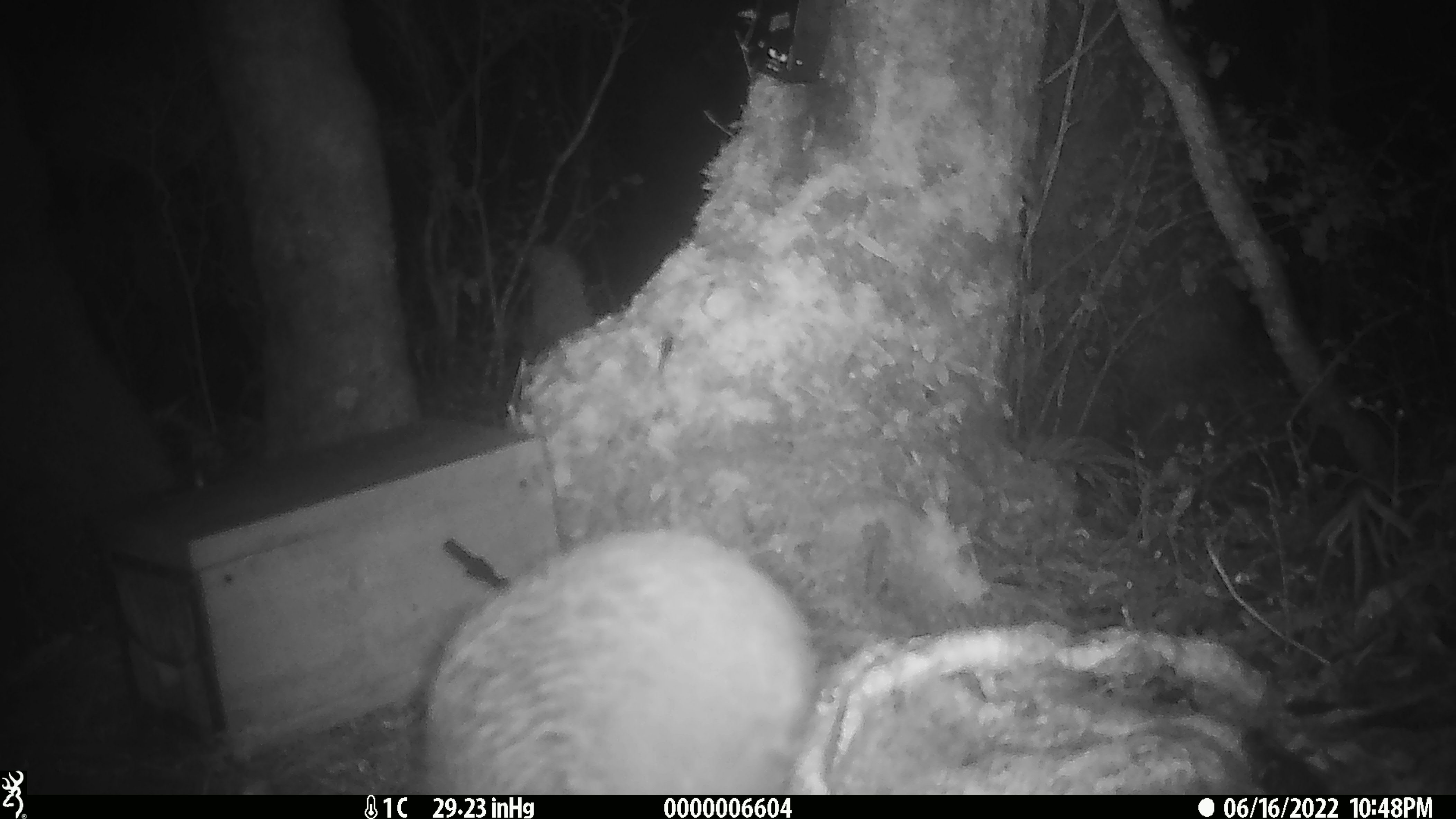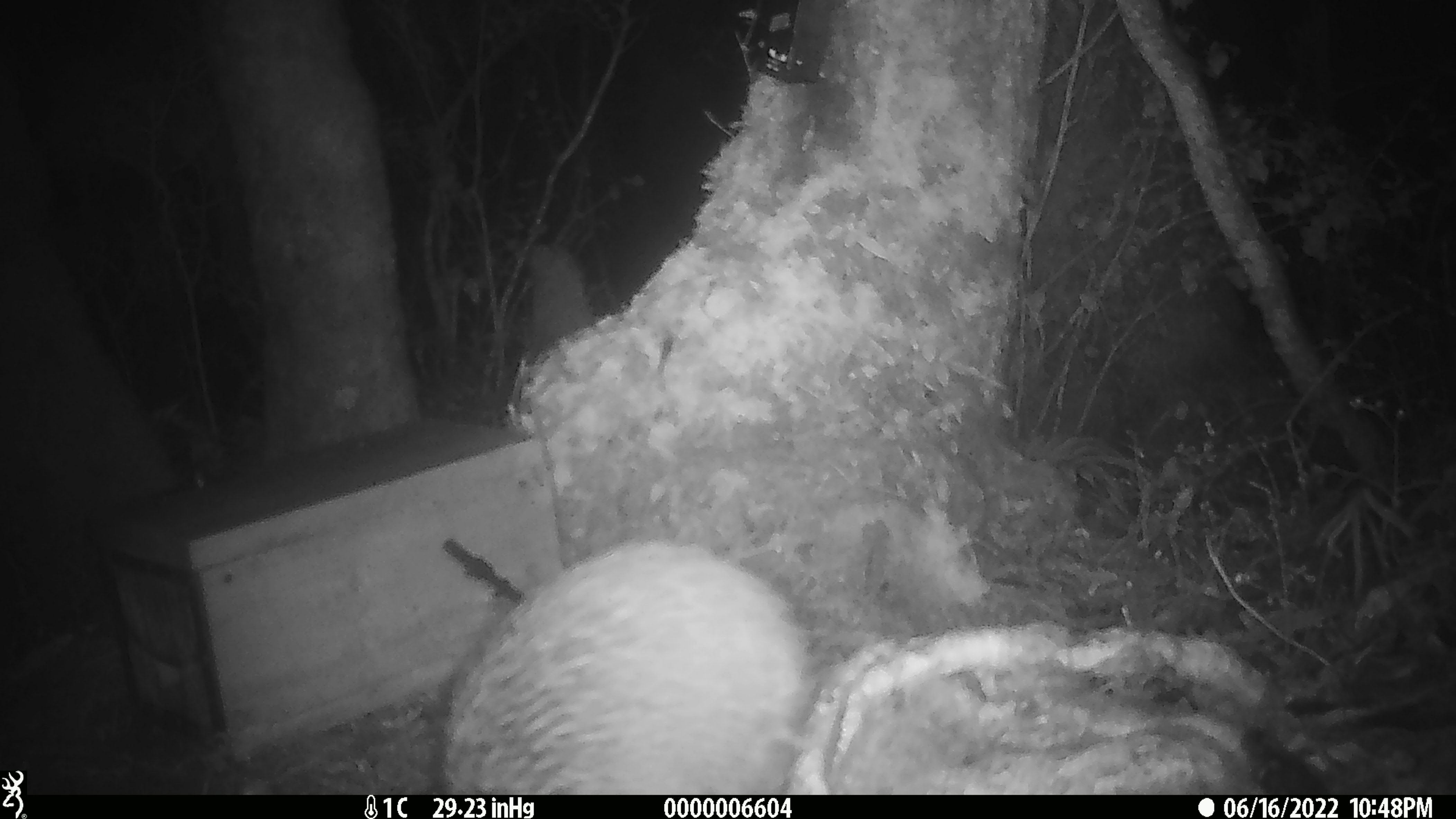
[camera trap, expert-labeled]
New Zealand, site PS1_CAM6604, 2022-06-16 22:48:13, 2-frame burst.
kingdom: Animalia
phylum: Chordata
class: Aves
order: Apterygiformes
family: Apterygidae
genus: Apteryx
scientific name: Apteryx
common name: kiwi